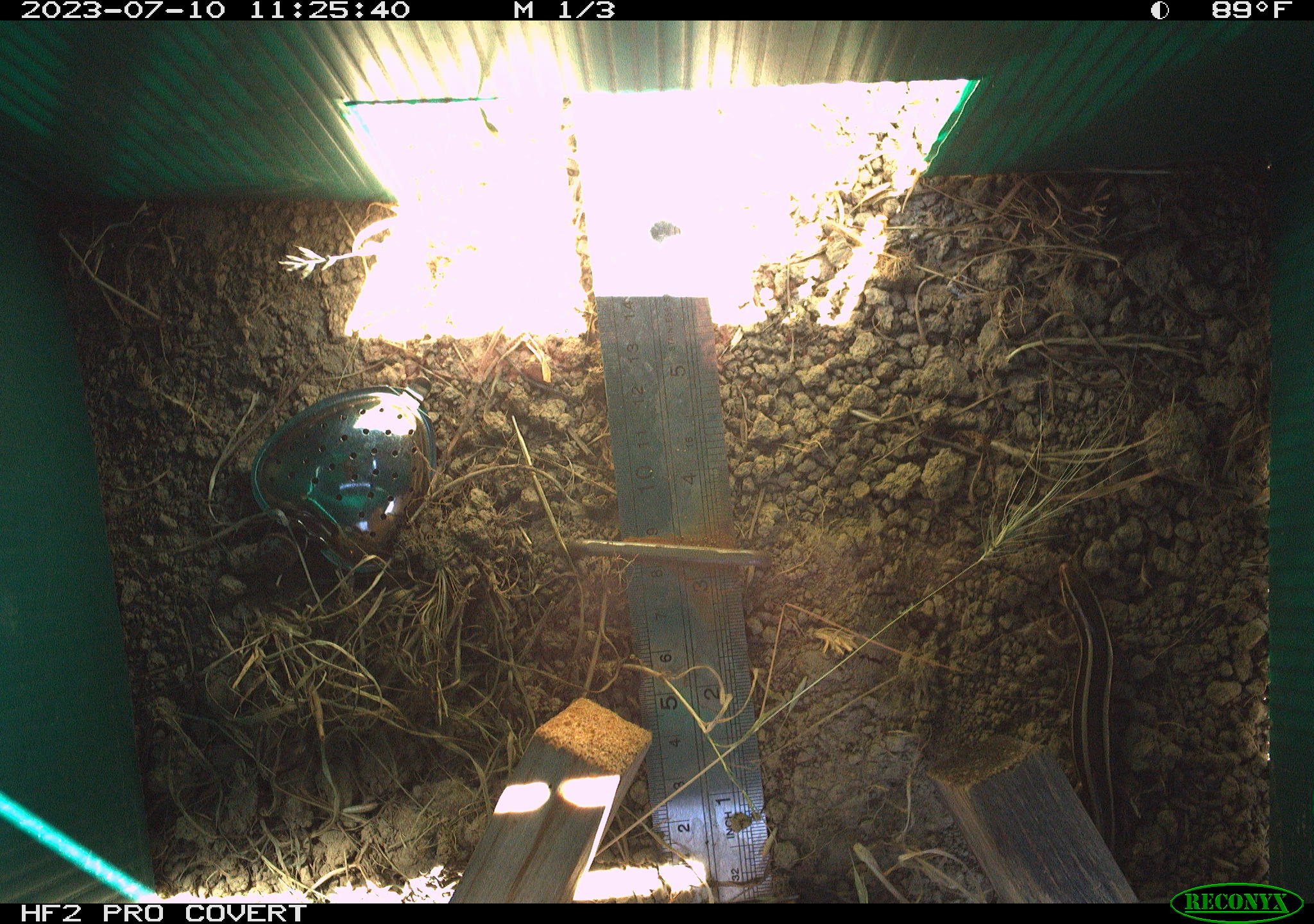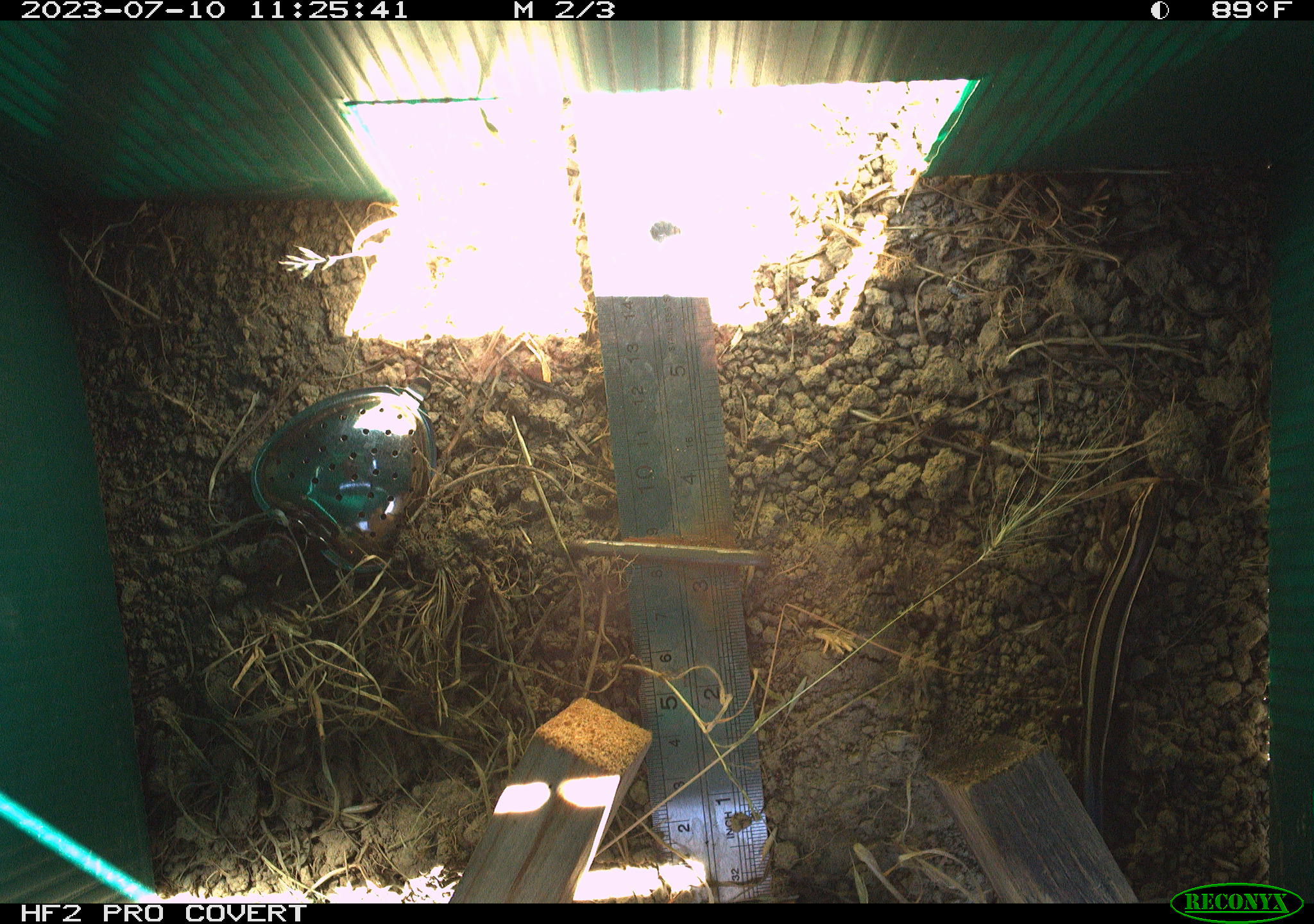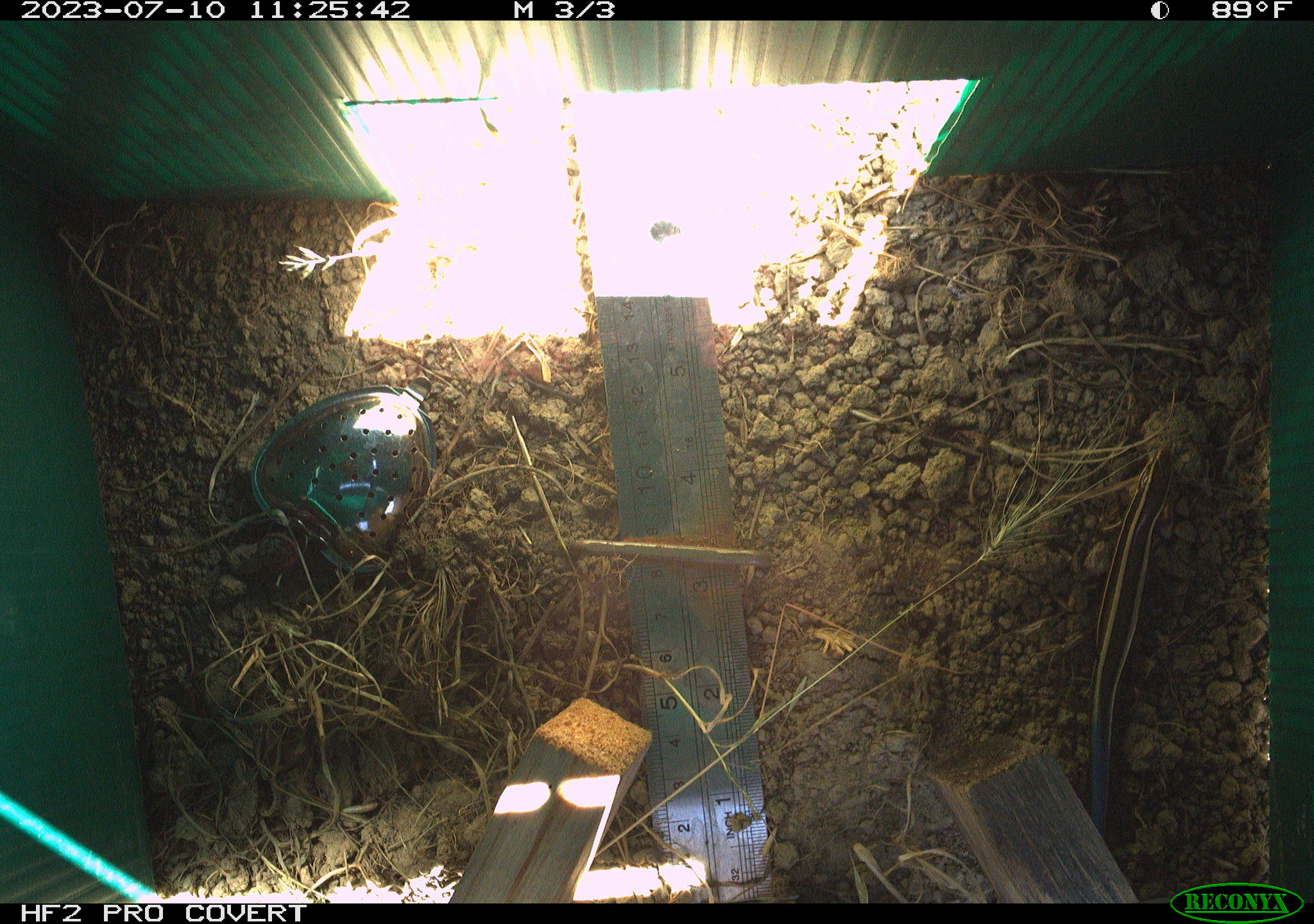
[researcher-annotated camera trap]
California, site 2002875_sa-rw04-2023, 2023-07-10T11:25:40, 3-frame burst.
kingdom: Animalia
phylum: Chordata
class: Reptilia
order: Squamata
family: Scincidae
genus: Plestiodon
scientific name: Plestiodon skiltonianus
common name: western skink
Western skink (Plestiodon skiltonianus).